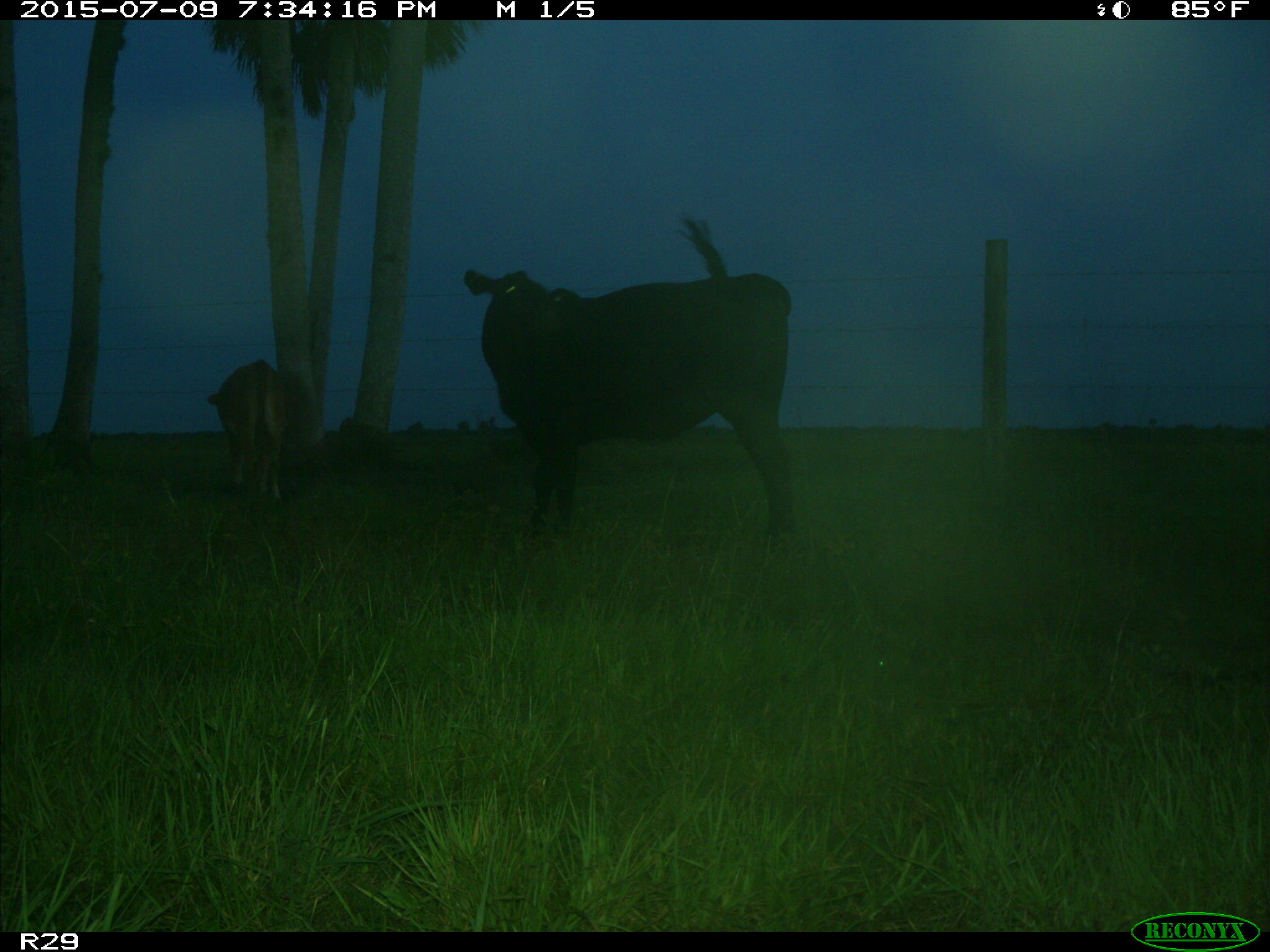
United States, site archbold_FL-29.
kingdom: Animalia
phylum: Chordata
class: Mammalia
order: Artiodactyla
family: Bovidae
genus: Bos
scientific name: Bos taurus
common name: domestic cow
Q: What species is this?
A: Bos taurus (domestic cow).